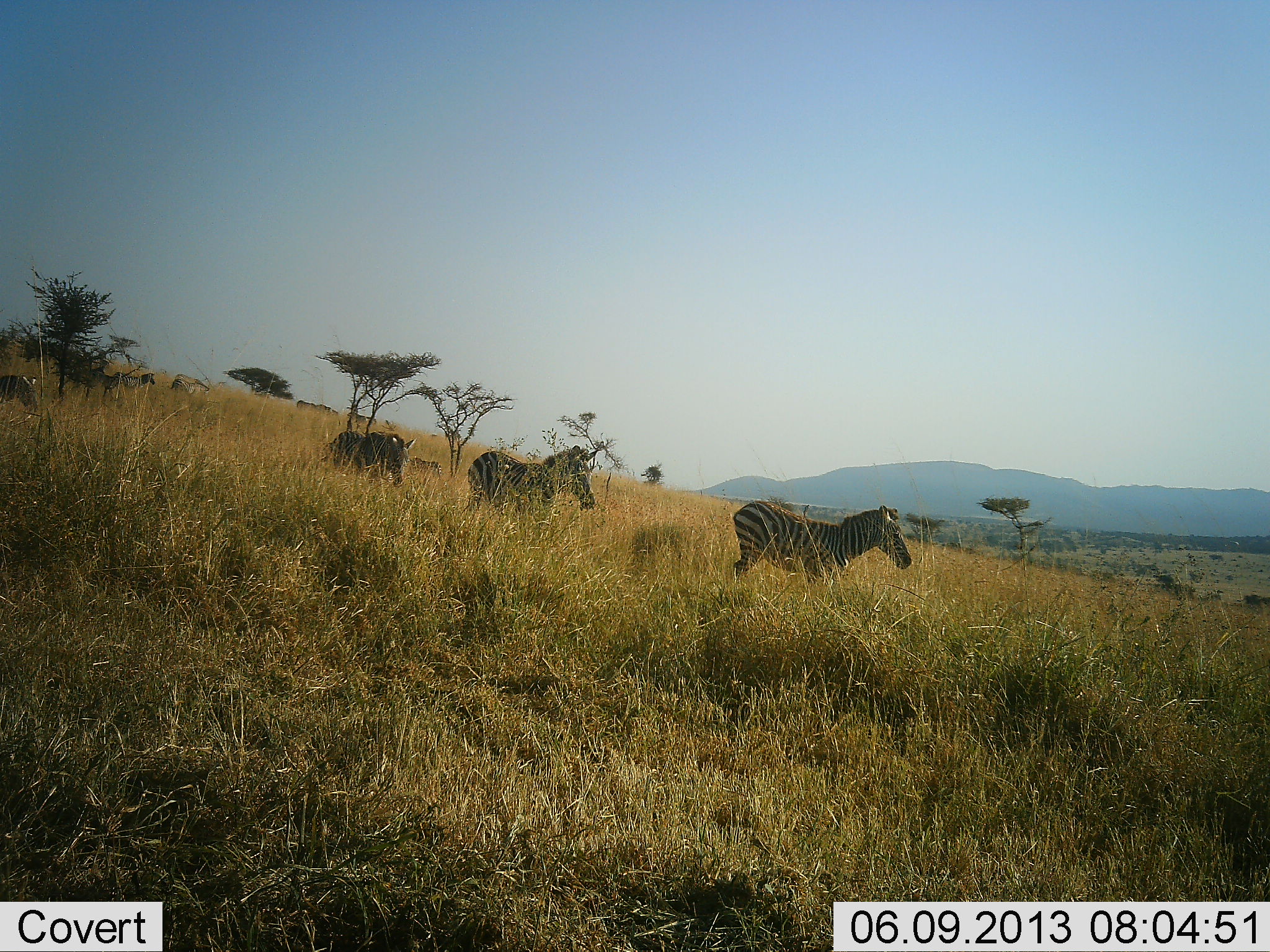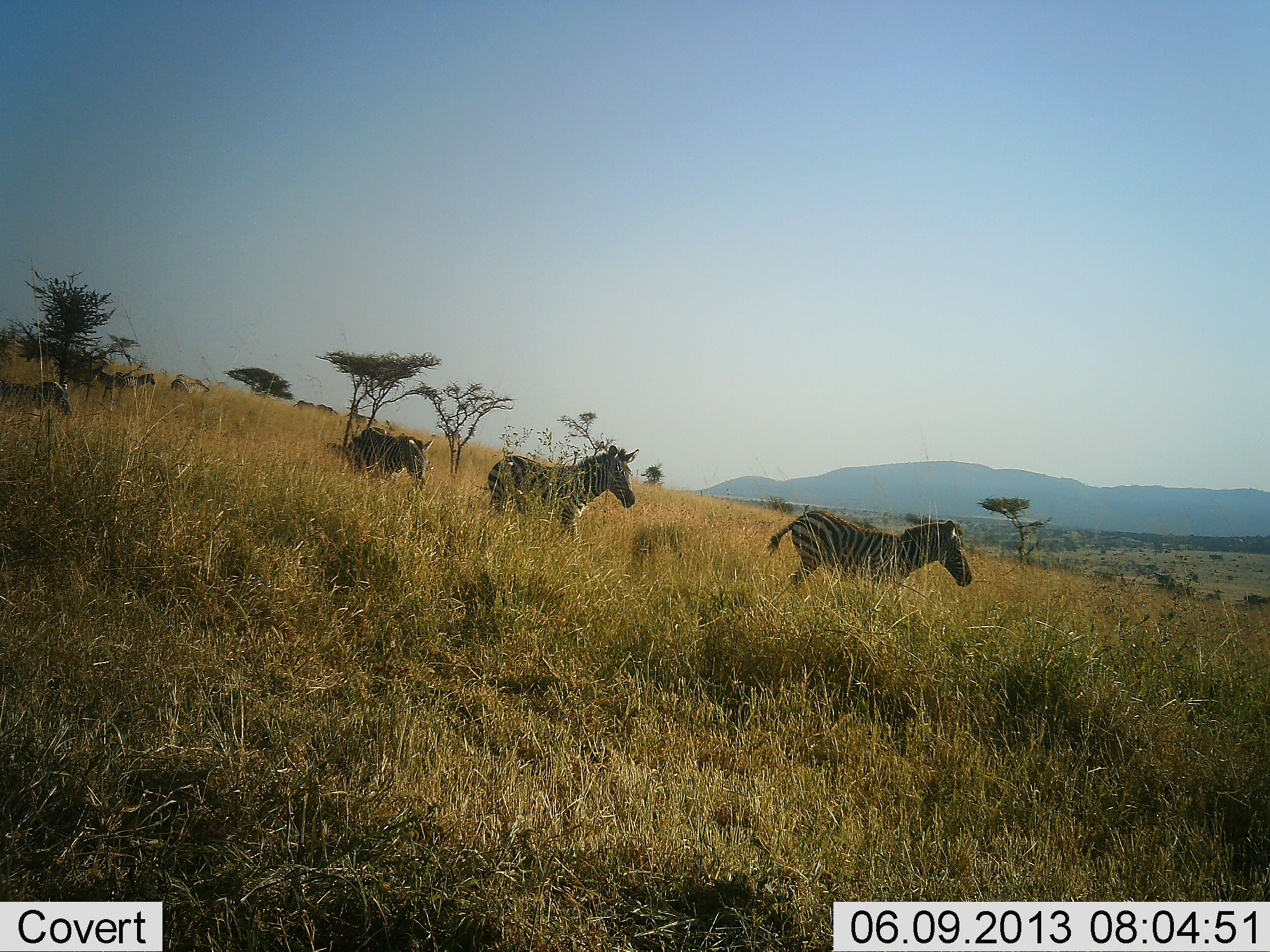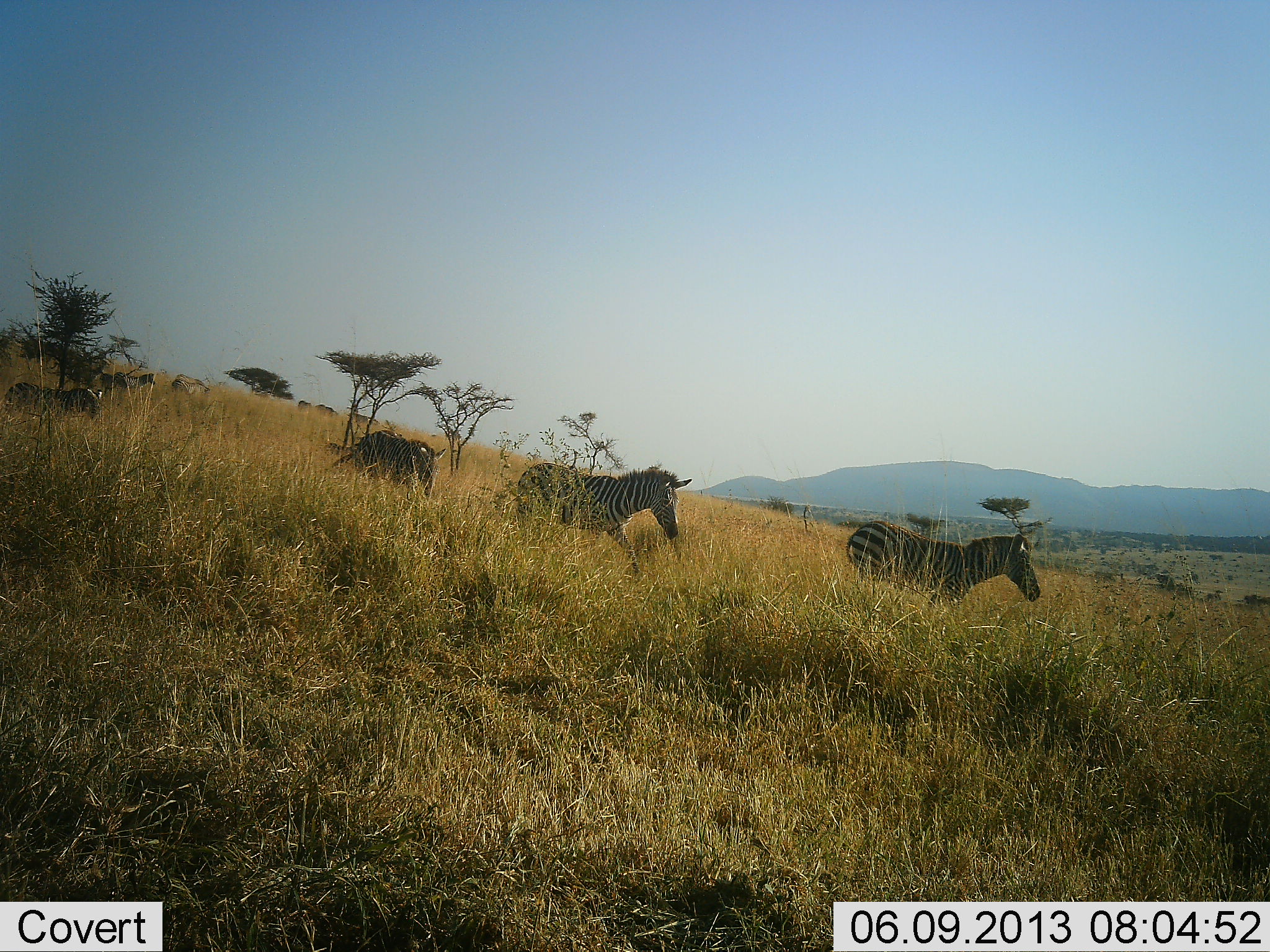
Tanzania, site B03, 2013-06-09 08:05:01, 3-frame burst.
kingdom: Animalia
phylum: Chordata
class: Mammalia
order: Perissodactyla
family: Equidae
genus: Equus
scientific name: Equus quagga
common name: plains zebra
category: zebra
Zebra (plains zebra) (Equus quagga), count 4. Behavior (volunteer vote fractions): standing 10%, resting 0%, moving 100%, interacting 3%. Young present (vote fraction): 7%. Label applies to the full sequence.